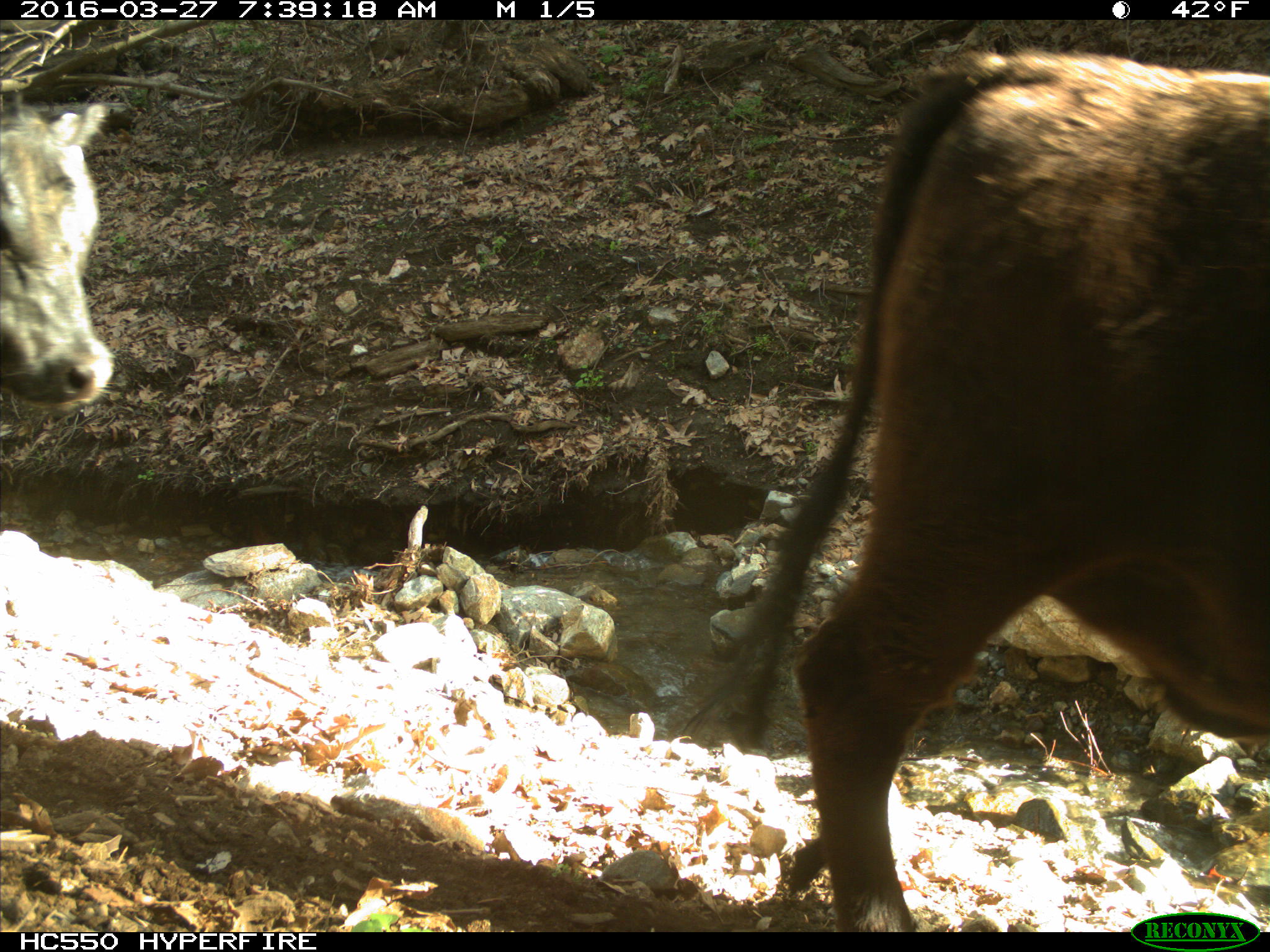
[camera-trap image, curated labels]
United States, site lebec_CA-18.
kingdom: Animalia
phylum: Chordata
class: Mammalia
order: Artiodactyla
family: Bovidae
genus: Bos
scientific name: Bos taurus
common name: domestic cow